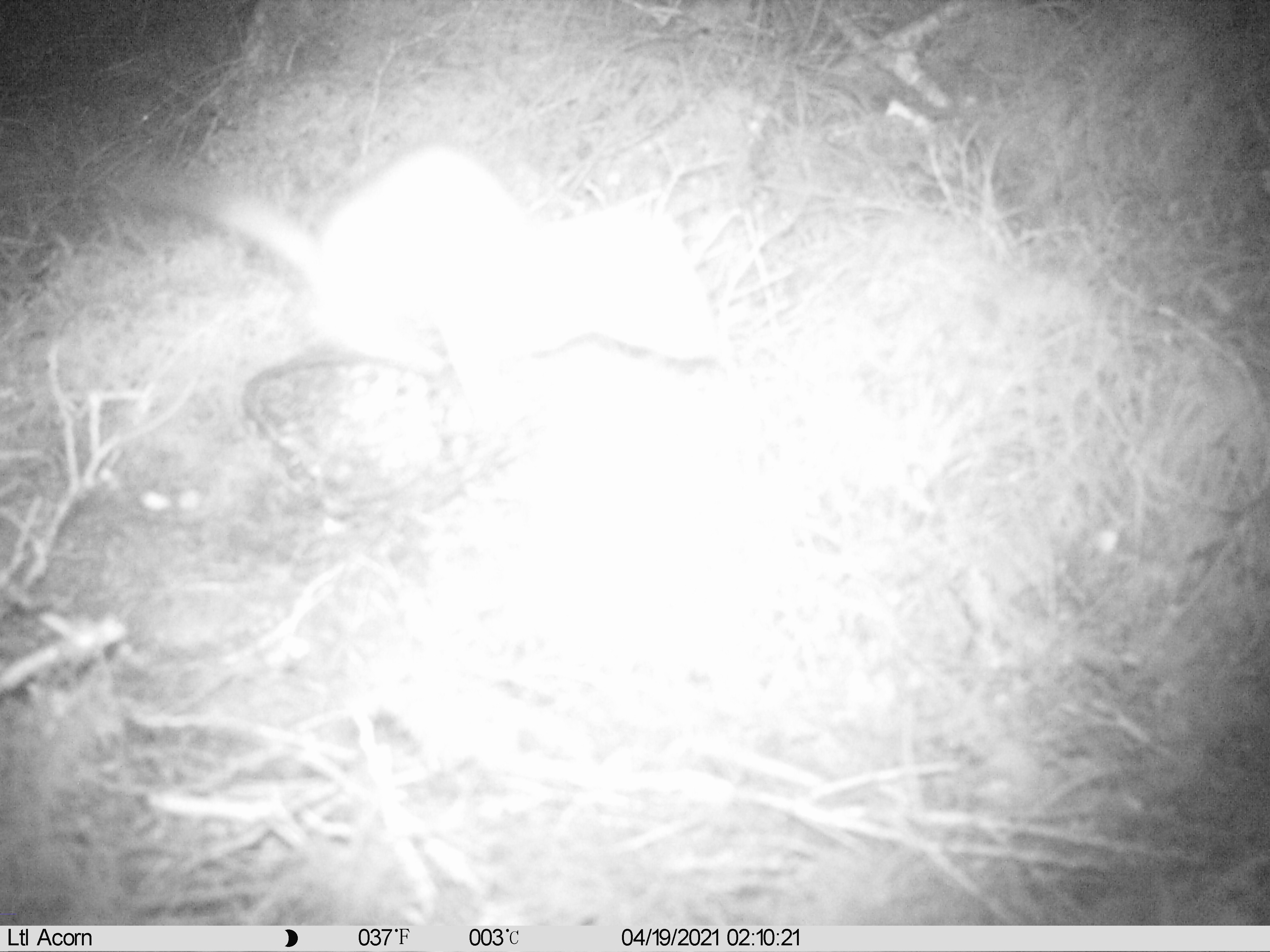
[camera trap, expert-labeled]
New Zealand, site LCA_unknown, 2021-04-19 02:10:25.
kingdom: Animalia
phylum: Chordata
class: Mammalia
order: Carnivora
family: Mustelidae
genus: Mustela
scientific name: Mustela erminea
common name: stoat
Stoat (Mustela erminea).